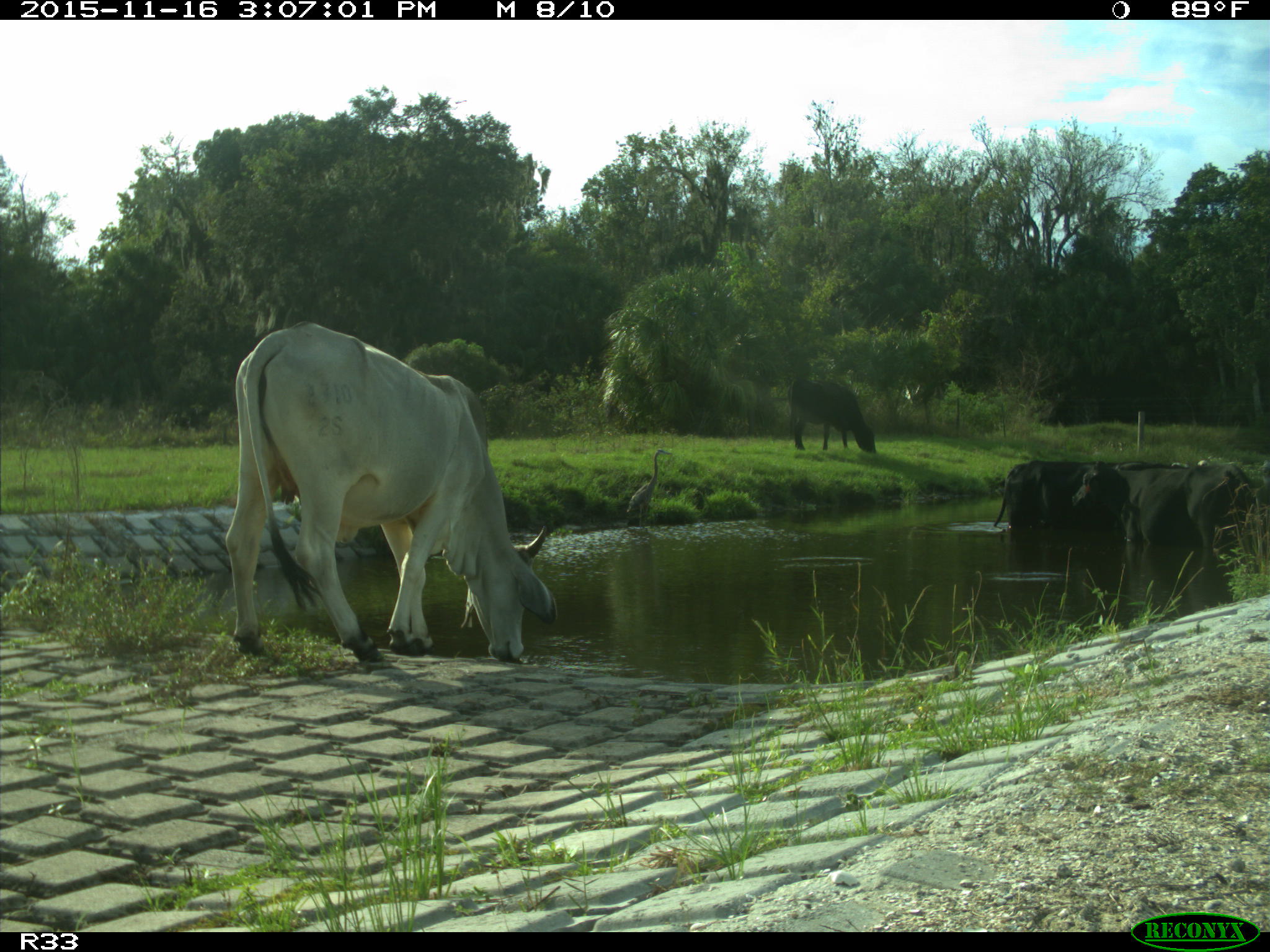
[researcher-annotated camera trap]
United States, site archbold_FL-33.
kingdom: Animalia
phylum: Chordata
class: Mammalia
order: Artiodactyla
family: Bovidae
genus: Bos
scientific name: Bos taurus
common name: domestic cow